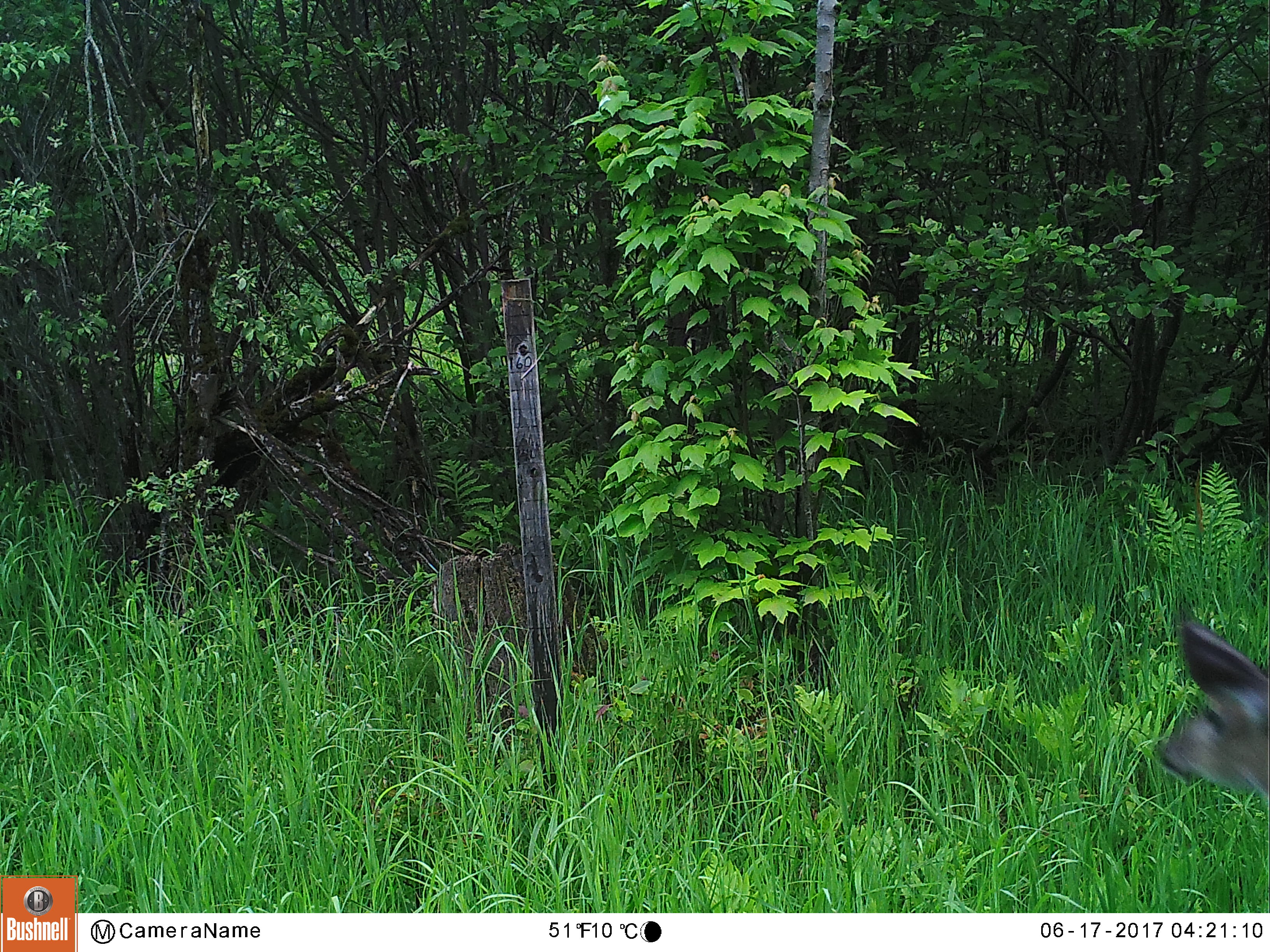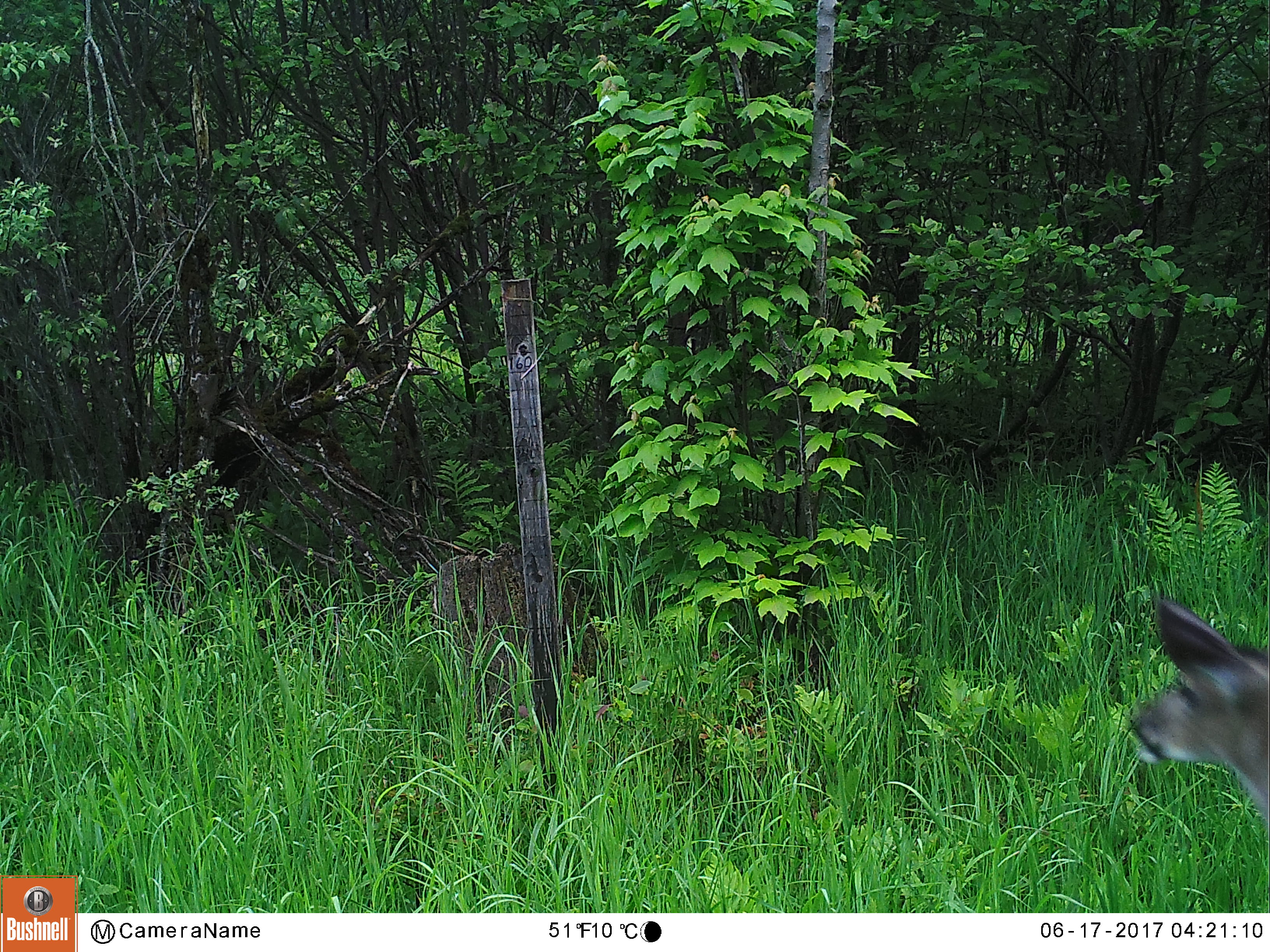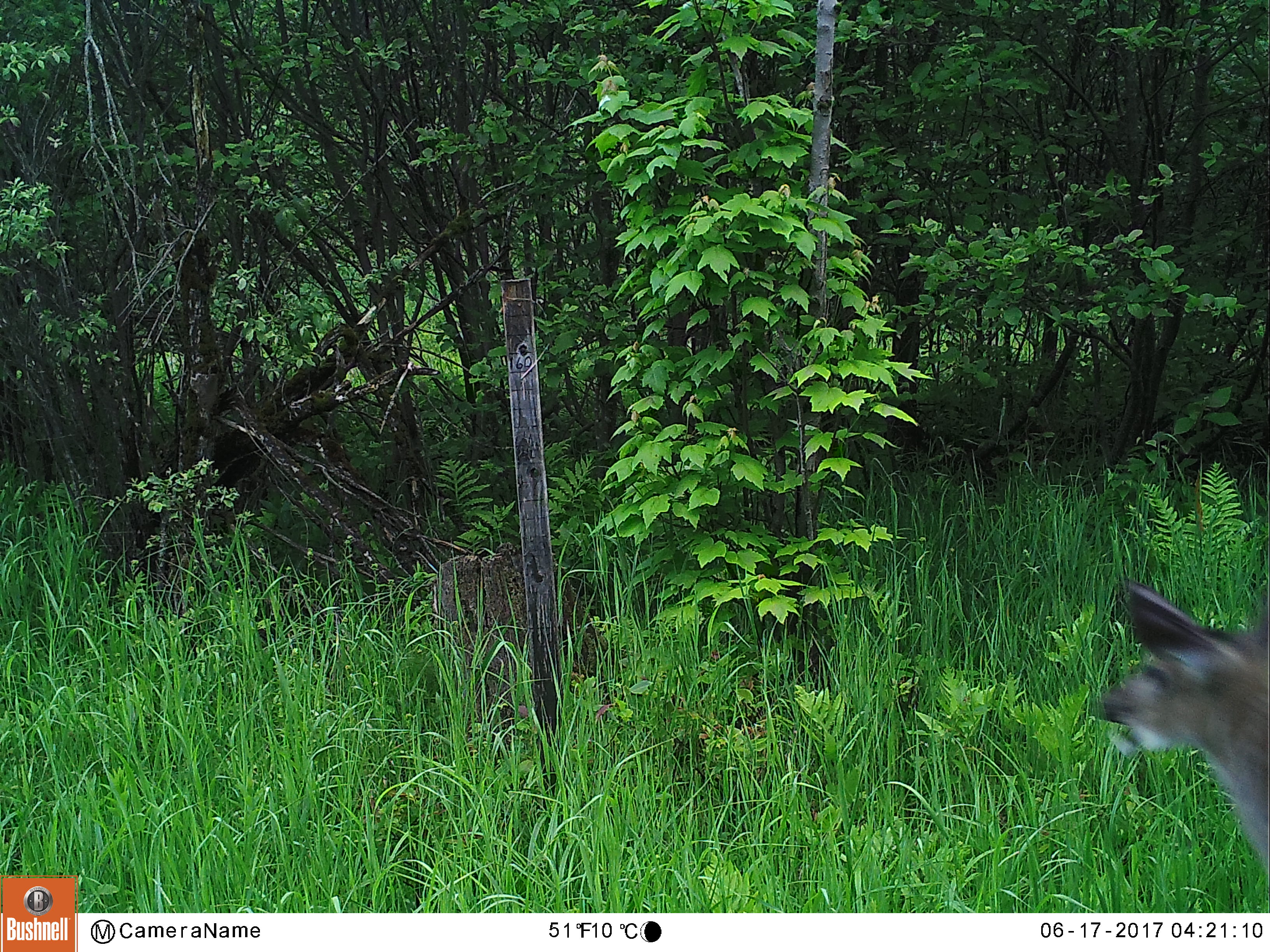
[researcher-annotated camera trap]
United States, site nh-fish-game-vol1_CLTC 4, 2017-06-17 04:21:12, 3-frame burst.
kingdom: Animalia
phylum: Chordata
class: Mammalia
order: Artiodactyla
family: Cervidae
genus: Odocoileus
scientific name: Odocoileus virginianus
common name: white-tailed deer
White-tailed deer (Odocoileus virginianus).